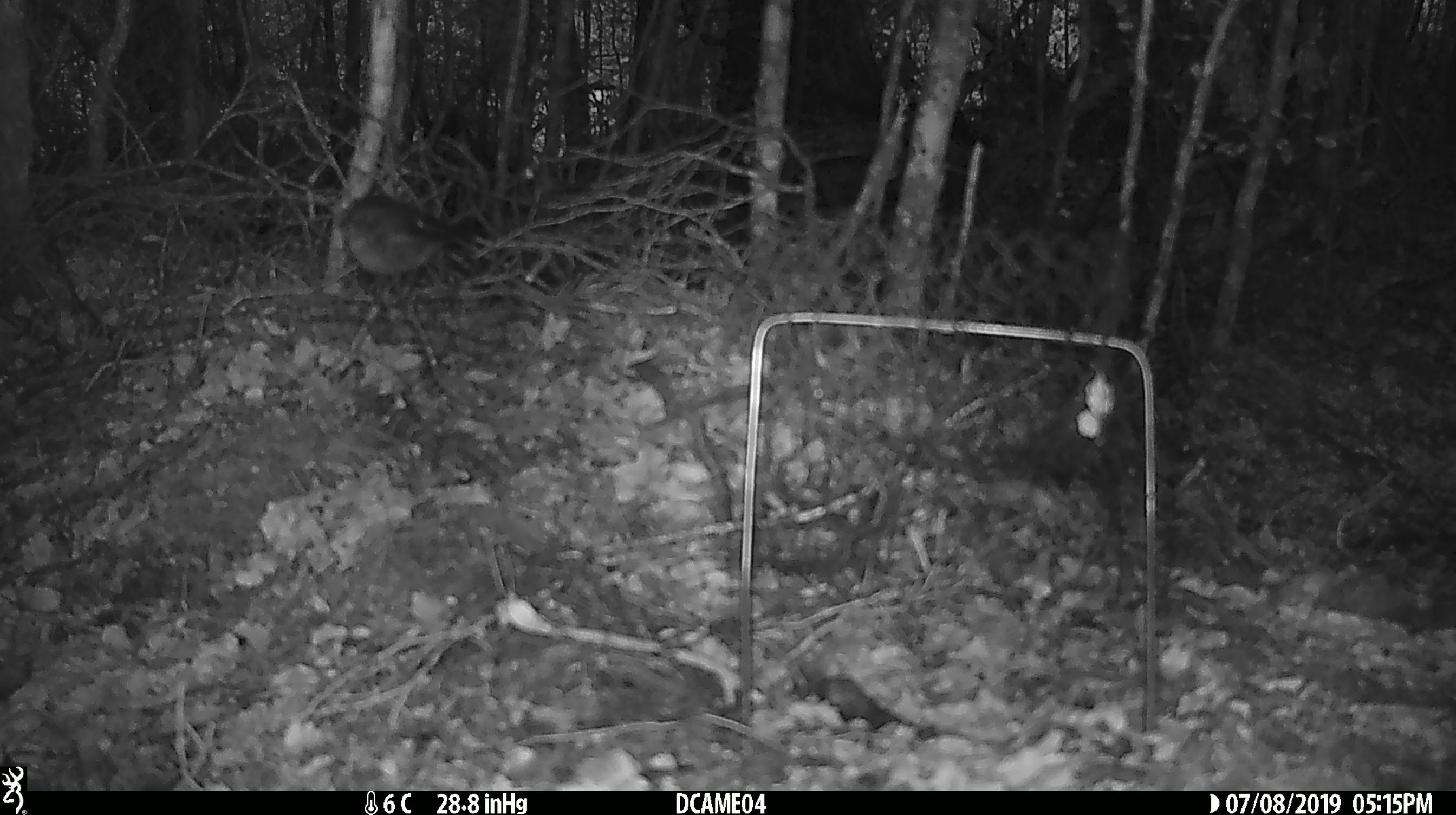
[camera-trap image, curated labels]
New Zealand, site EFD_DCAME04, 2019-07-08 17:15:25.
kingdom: Animalia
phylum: Chordata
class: Aves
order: Passeriformes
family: Petroicidae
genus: Petroica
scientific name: Petroica macrocephala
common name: tomtit